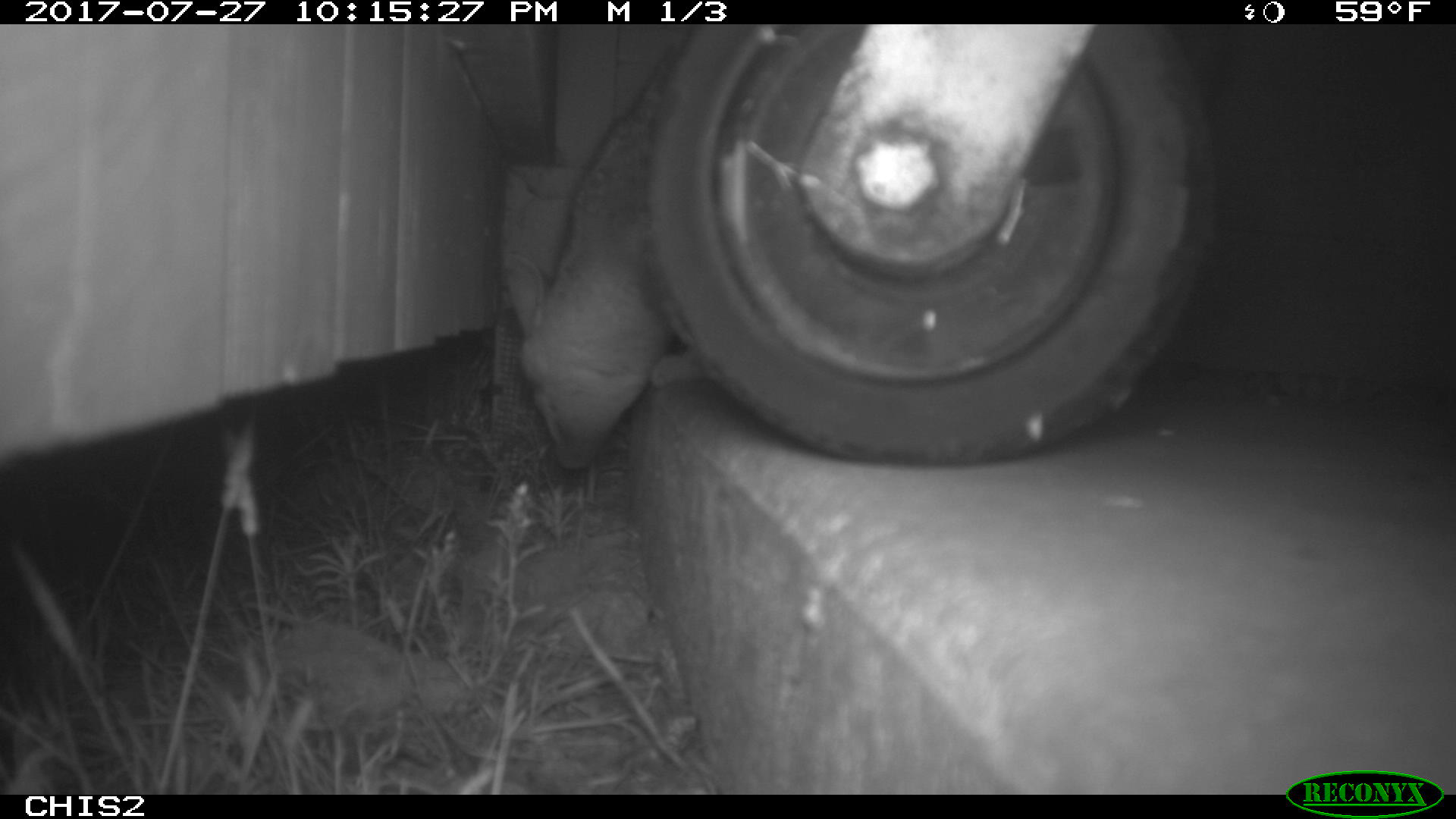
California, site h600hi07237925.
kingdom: Animalia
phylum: Chordata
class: Mammalia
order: Carnivora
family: Canidae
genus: Urocyon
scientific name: Urocyon littoralis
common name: island fox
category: fox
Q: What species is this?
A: Fox (island fox) (Urocyon littoralis).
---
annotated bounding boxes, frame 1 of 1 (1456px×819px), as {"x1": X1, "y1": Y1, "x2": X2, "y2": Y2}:
fox: {"x1": 510, "y1": 38, "x2": 686, "y2": 468}